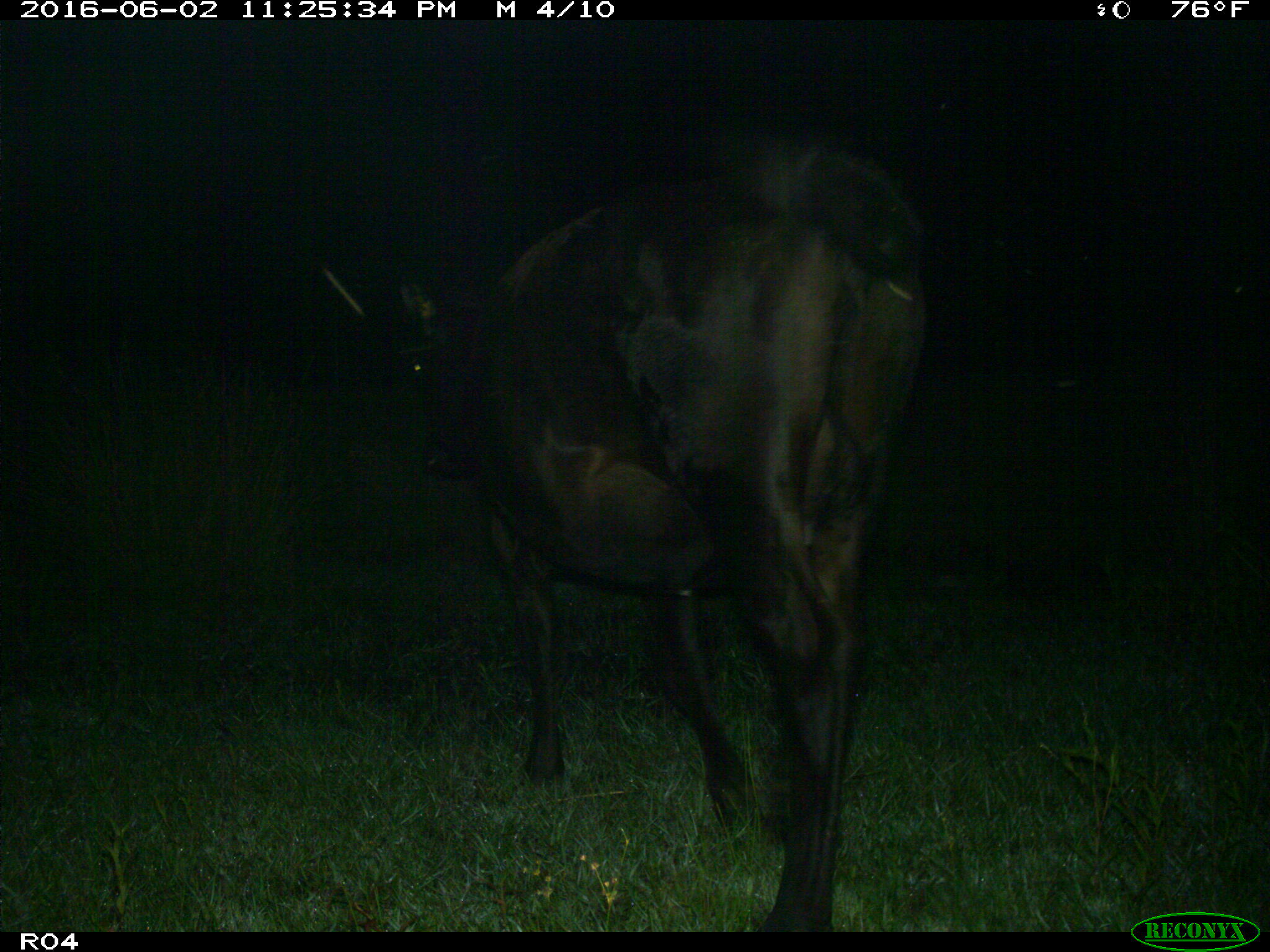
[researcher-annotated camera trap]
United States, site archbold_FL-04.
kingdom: Animalia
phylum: Chordata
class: Mammalia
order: Artiodactyla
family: Bovidae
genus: Bos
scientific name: Bos taurus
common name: domestic cow